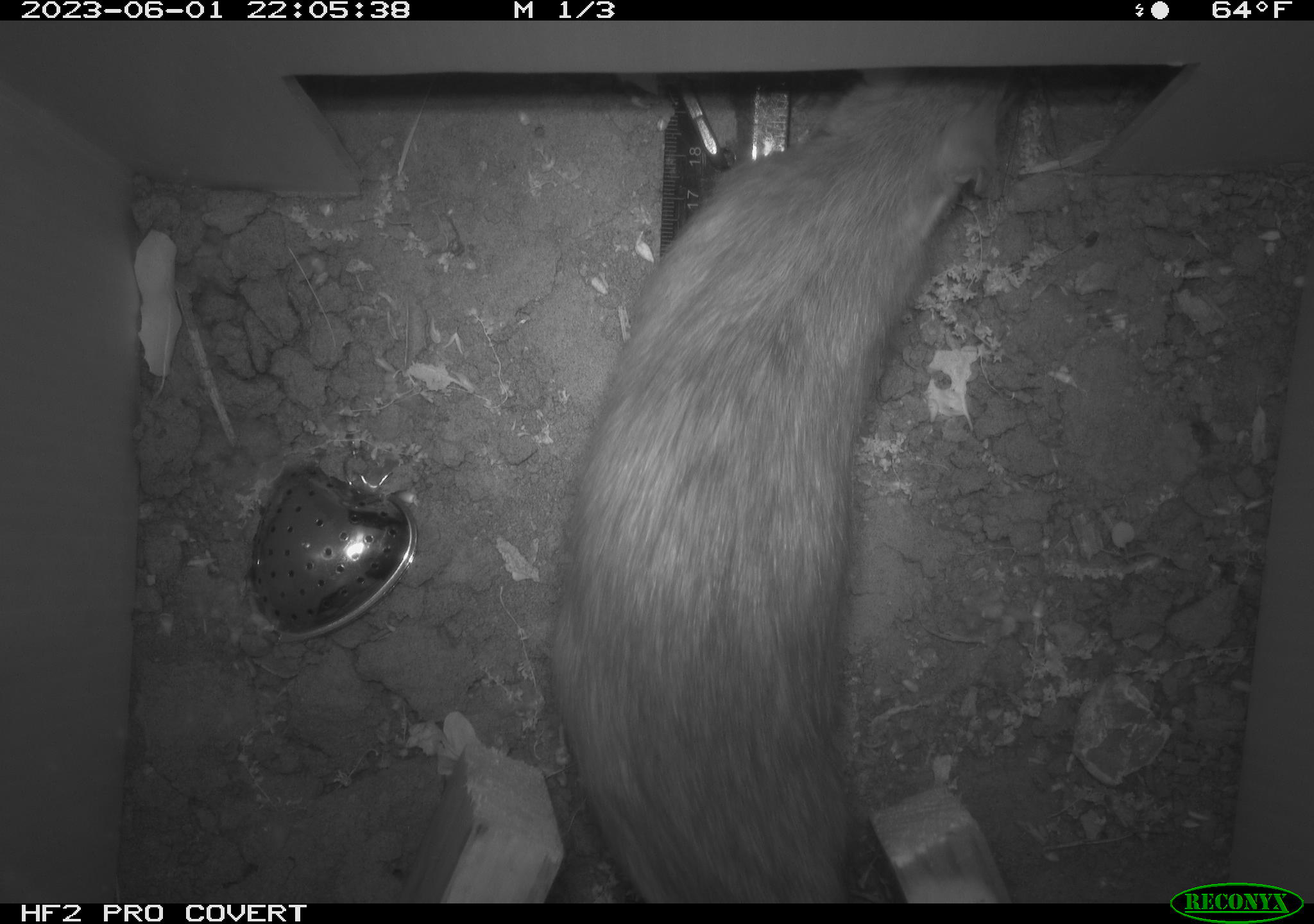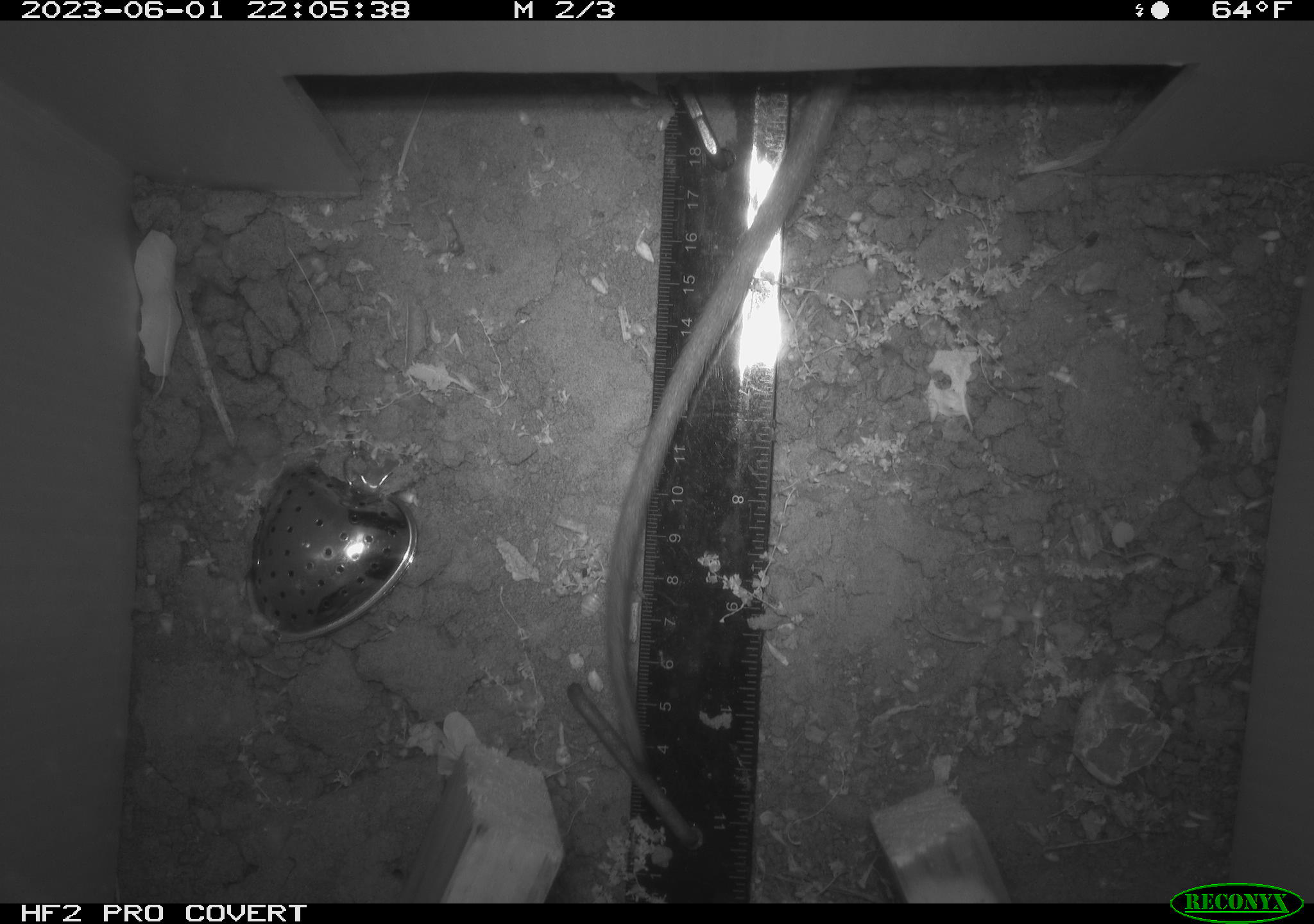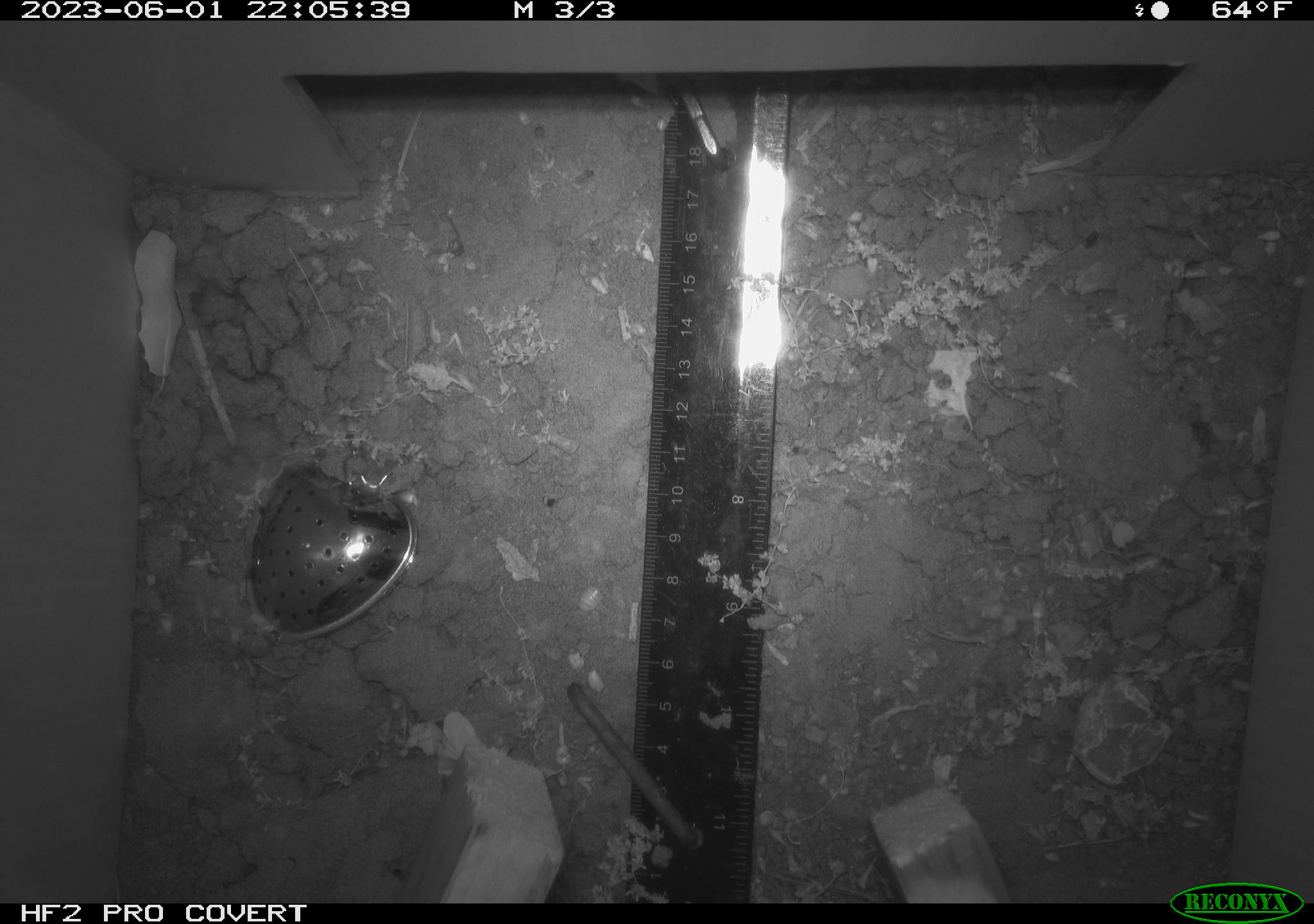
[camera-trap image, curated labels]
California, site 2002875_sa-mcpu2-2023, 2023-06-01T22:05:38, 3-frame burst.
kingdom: Animalia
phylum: Chordata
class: Mammalia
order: Rodentia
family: Muridae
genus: Rattus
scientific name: Rattus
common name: rat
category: rattus species